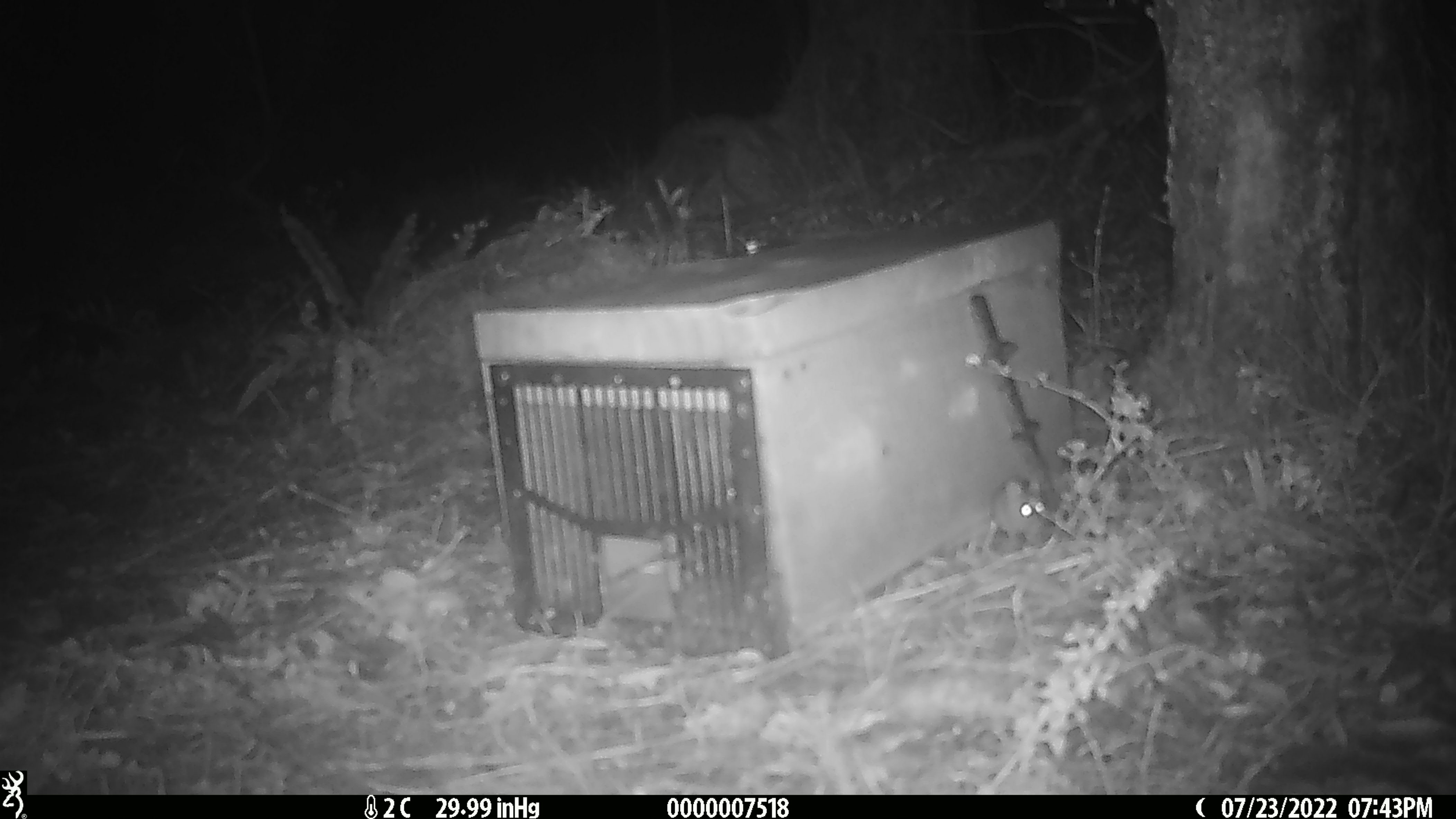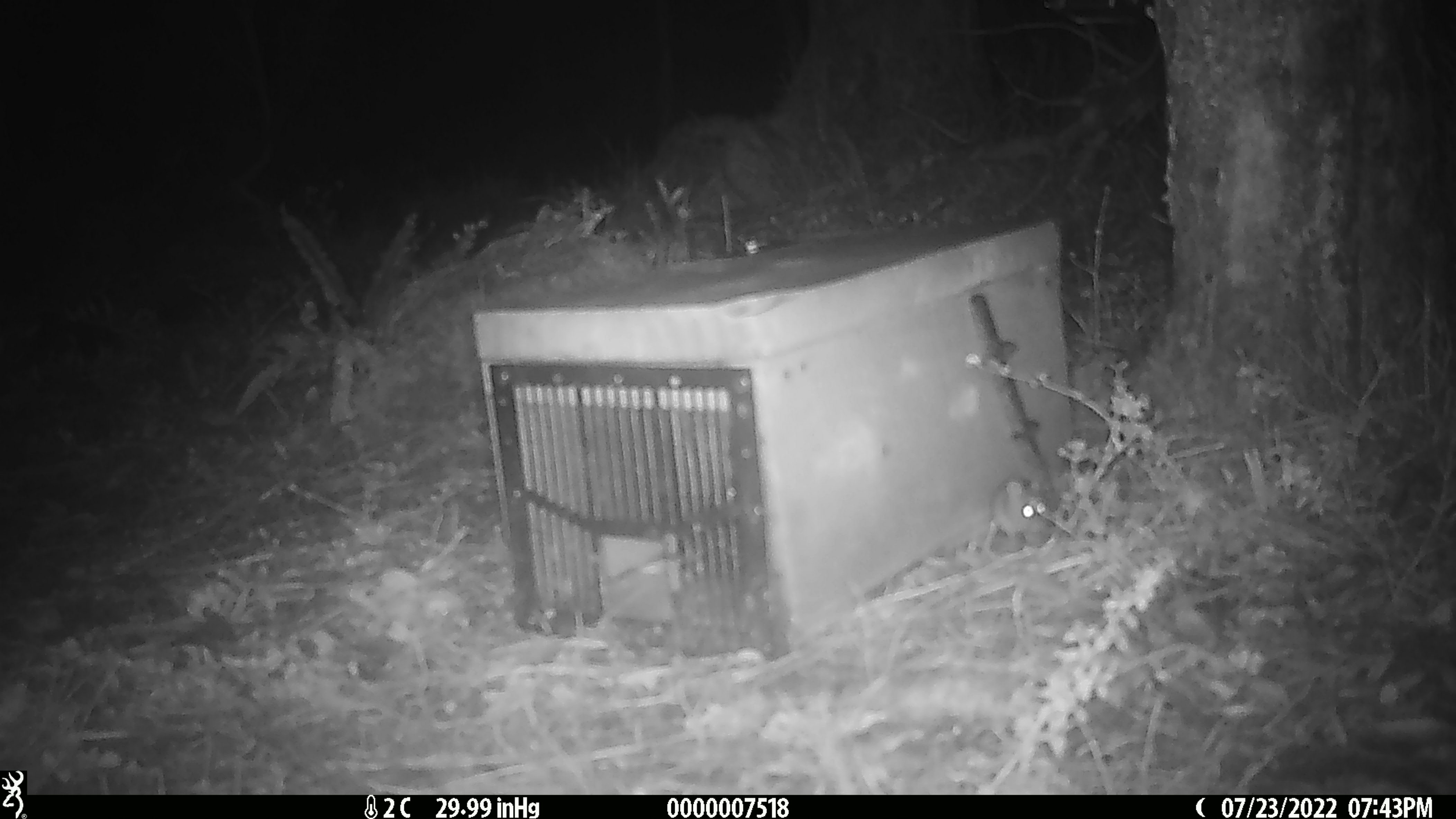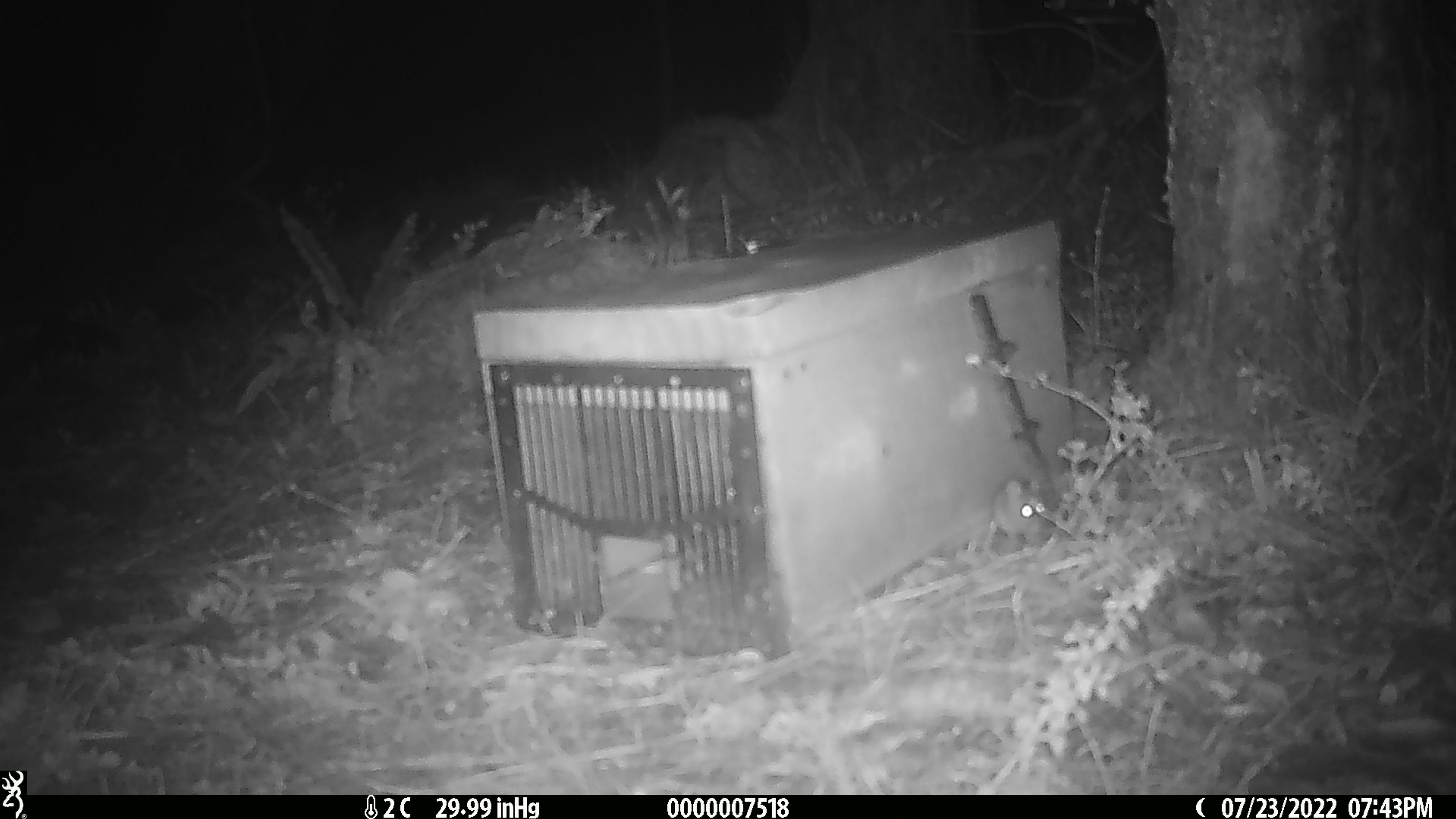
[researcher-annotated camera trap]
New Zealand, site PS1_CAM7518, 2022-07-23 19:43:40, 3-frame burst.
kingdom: Animalia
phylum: Chordata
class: Mammalia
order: Rodentia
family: Muridae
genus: Mus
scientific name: Mus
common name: mouse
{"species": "mouse (Mus)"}